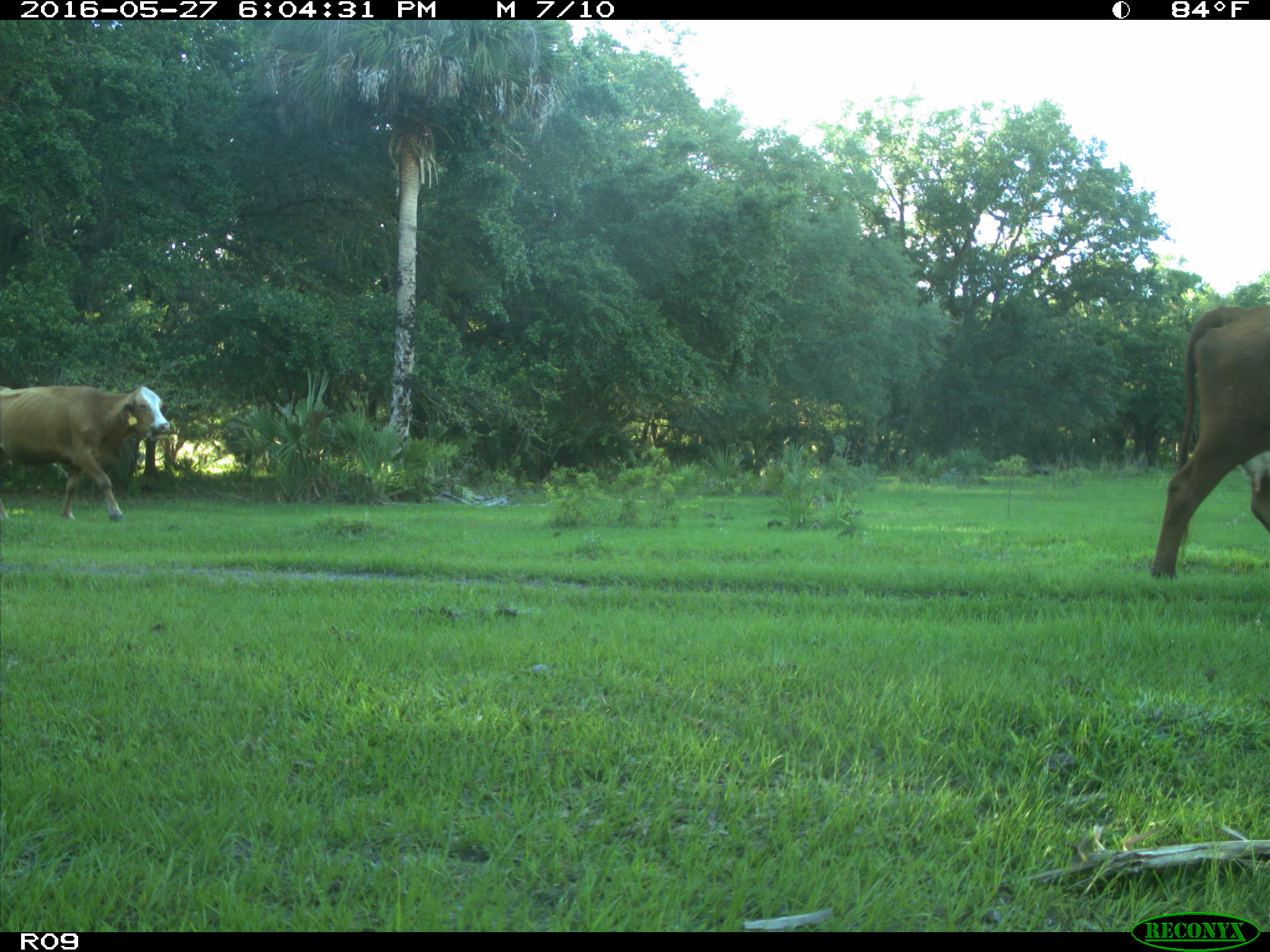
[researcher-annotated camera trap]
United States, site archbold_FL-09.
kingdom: Animalia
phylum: Chordata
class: Mammalia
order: Artiodactyla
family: Bovidae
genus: Bos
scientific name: Bos taurus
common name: domestic cow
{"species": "Bos taurus (domestic cow)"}